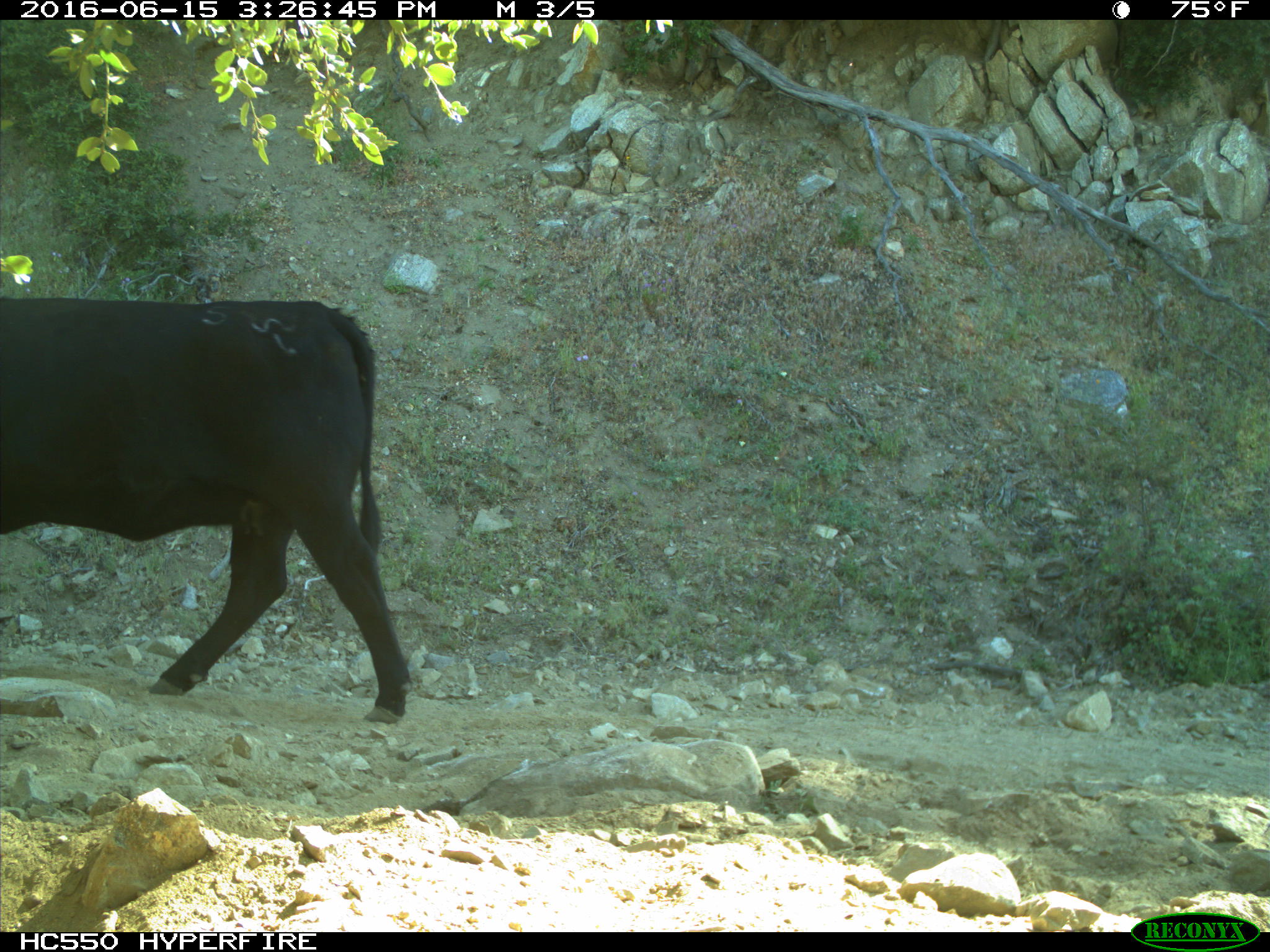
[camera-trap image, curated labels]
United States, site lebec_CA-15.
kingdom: Animalia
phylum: Chordata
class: Mammalia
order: Artiodactyla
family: Bovidae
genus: Bos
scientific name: Bos taurus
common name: domestic cow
Bos taurus (domestic cow).